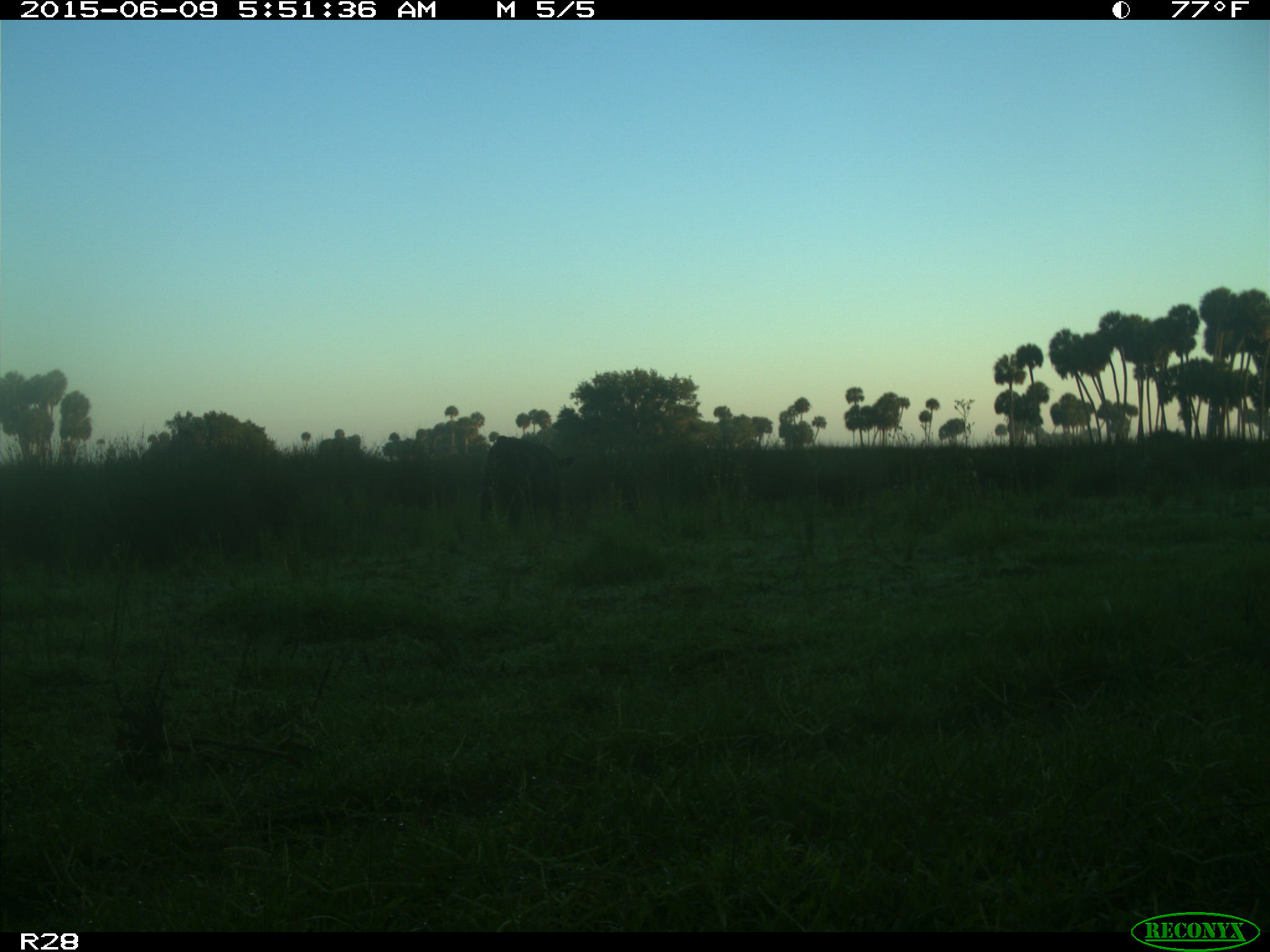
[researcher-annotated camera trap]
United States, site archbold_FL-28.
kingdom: Animalia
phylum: Chordata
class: Mammalia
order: Artiodactyla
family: Bovidae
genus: Bos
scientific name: Bos taurus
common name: domestic cow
Bos taurus (domestic cow).